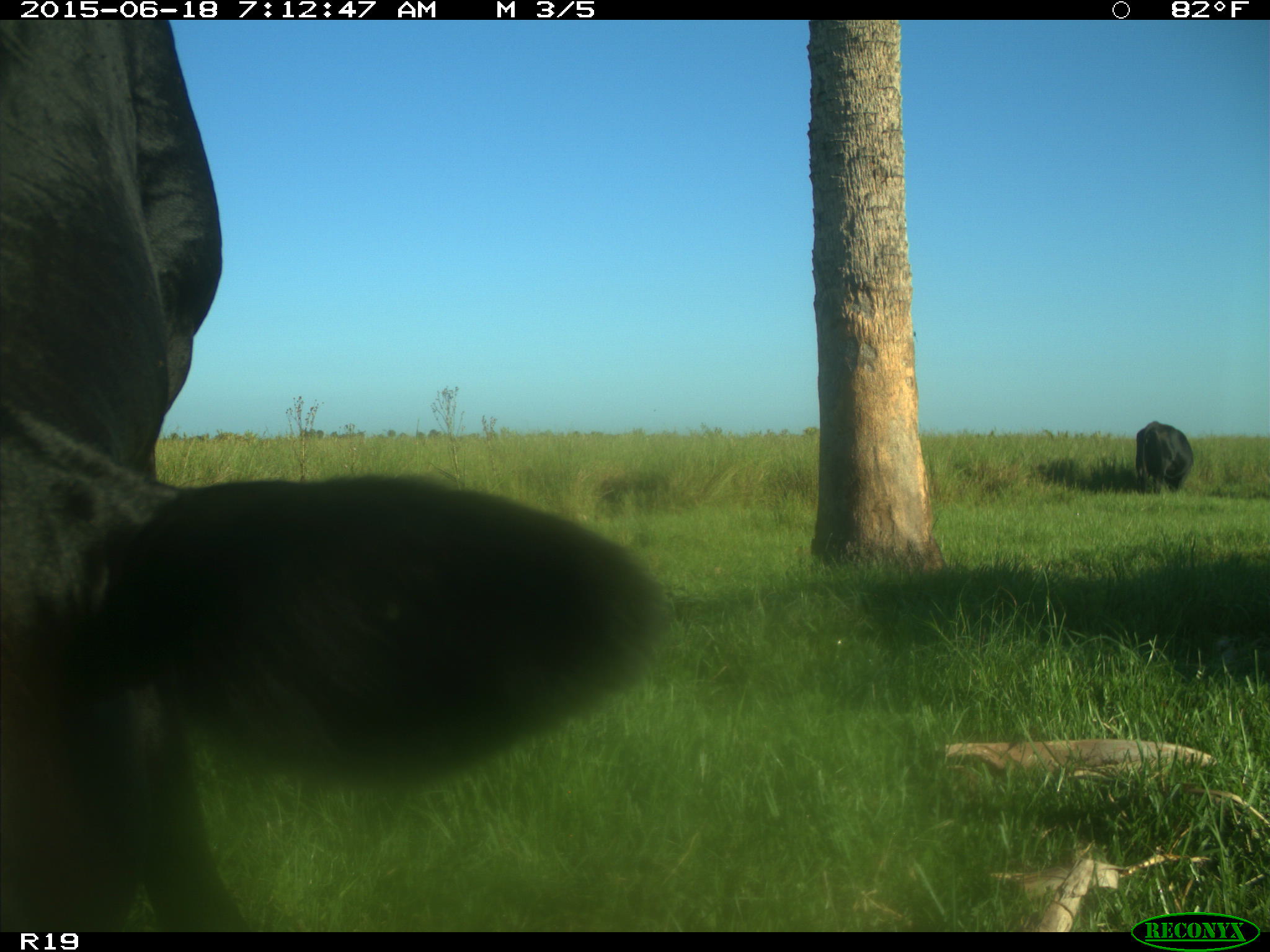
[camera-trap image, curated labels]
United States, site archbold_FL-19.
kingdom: Animalia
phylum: Chordata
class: Mammalia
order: Artiodactyla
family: Bovidae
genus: Bos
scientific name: Bos taurus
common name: domestic cow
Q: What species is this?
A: Bos taurus (domestic cow).